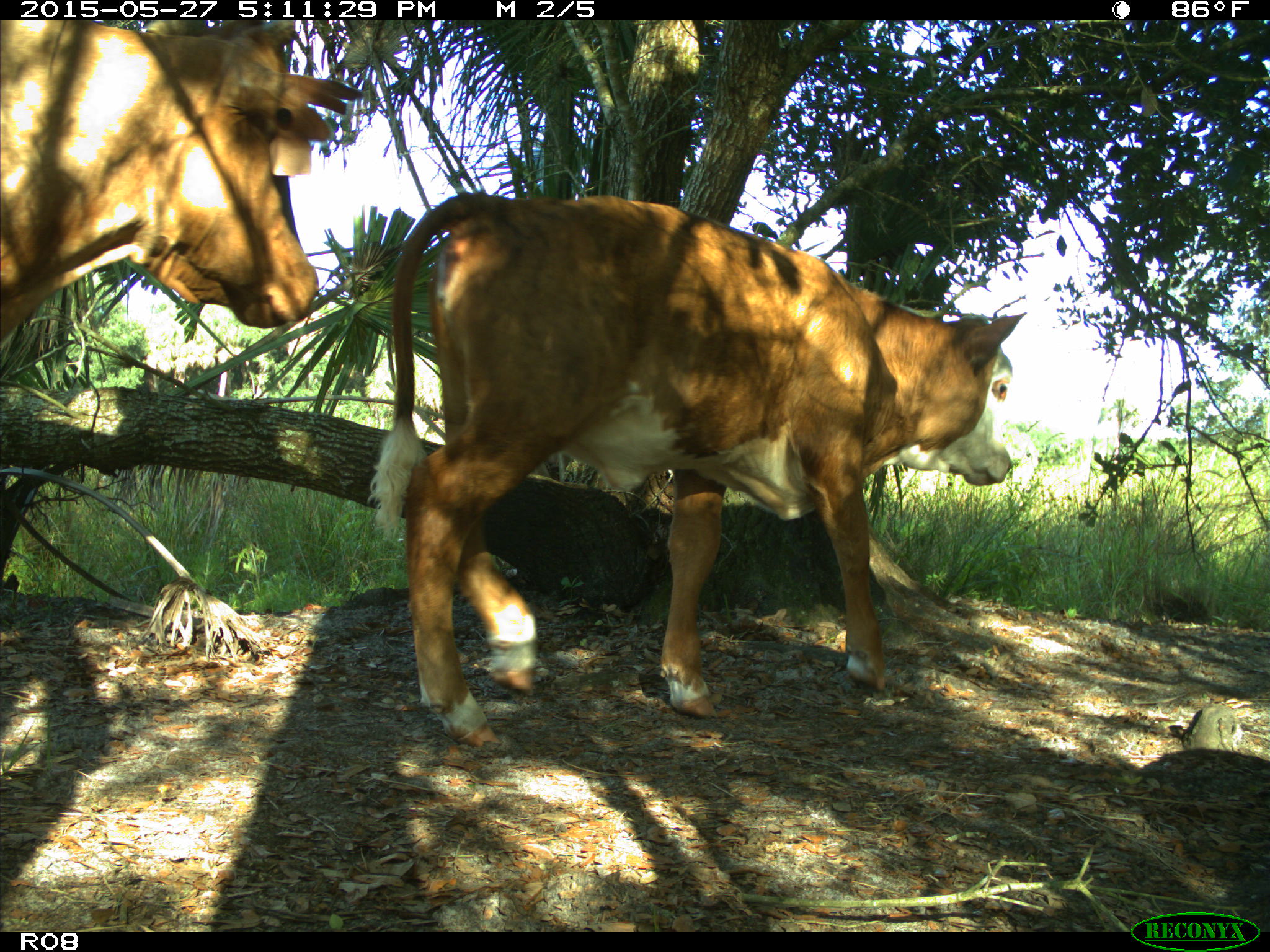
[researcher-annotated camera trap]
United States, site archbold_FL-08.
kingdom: Animalia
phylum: Chordata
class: Mammalia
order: Artiodactyla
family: Bovidae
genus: Bos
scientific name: Bos taurus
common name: domestic cow